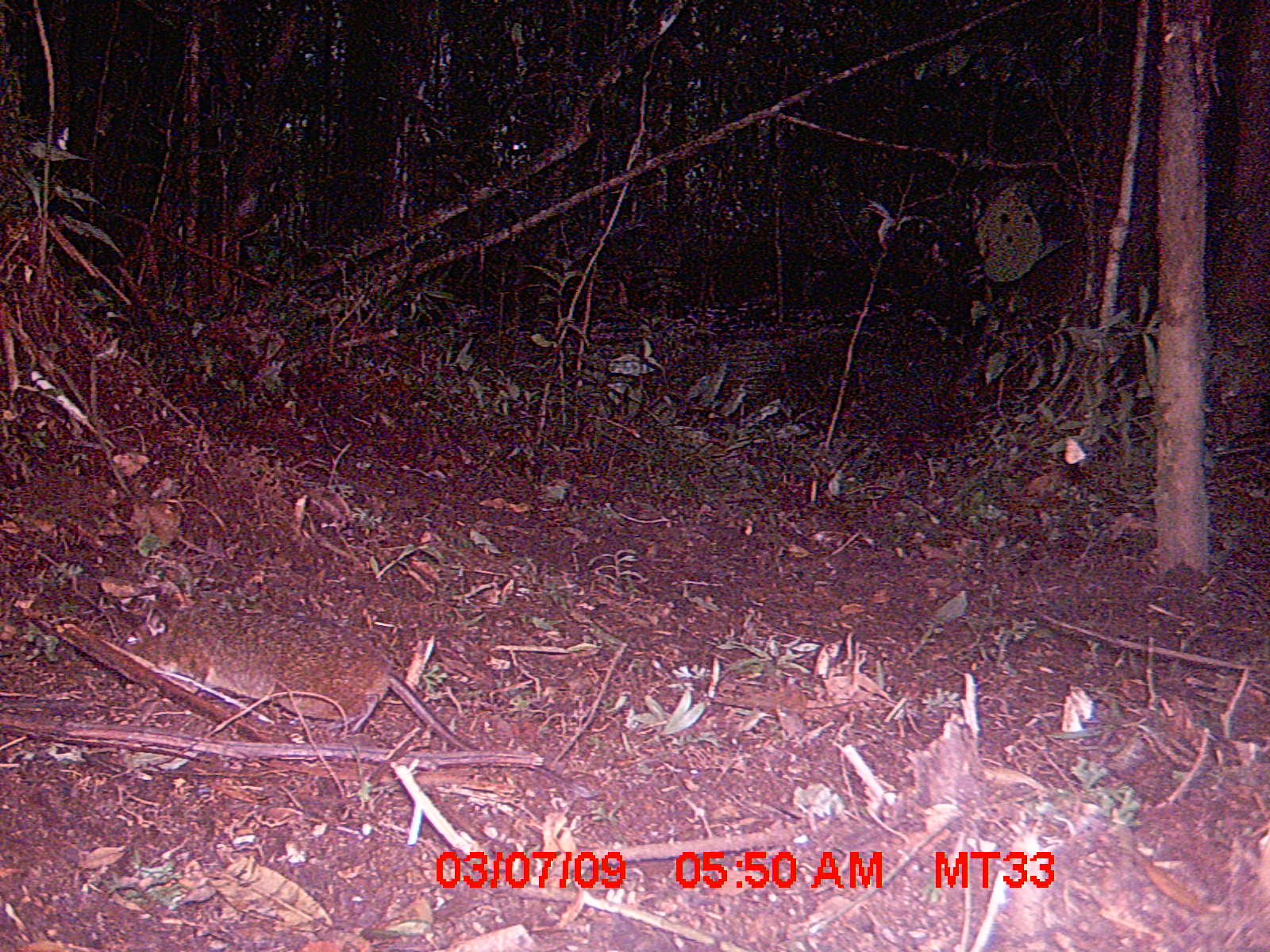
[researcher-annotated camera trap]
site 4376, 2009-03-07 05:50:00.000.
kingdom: Animalia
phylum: Chordata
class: Mammalia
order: Rodentia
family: Nesomyidae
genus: Nesomys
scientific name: Nesomys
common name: nesomys rodents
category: nesomys sp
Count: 1.